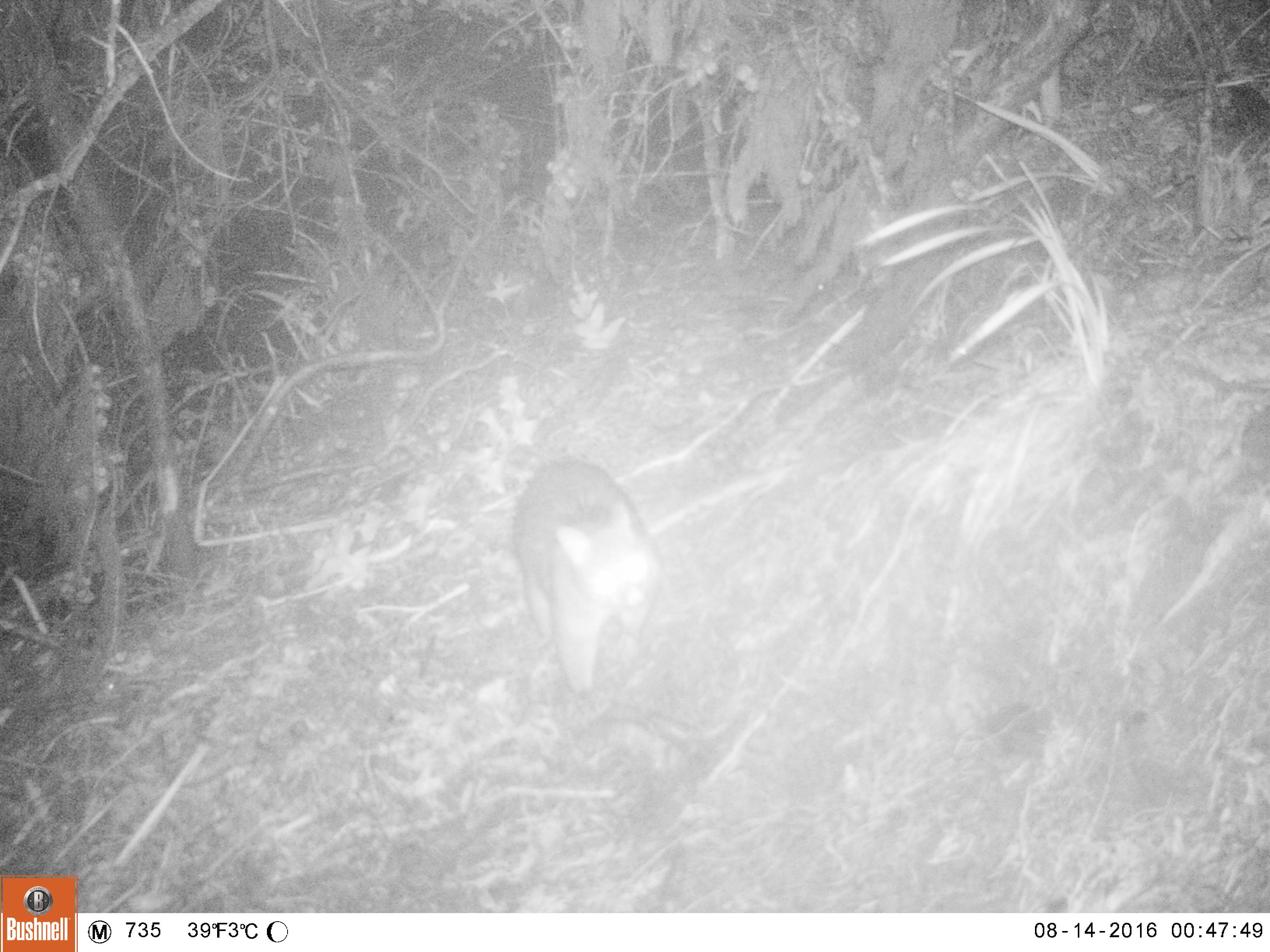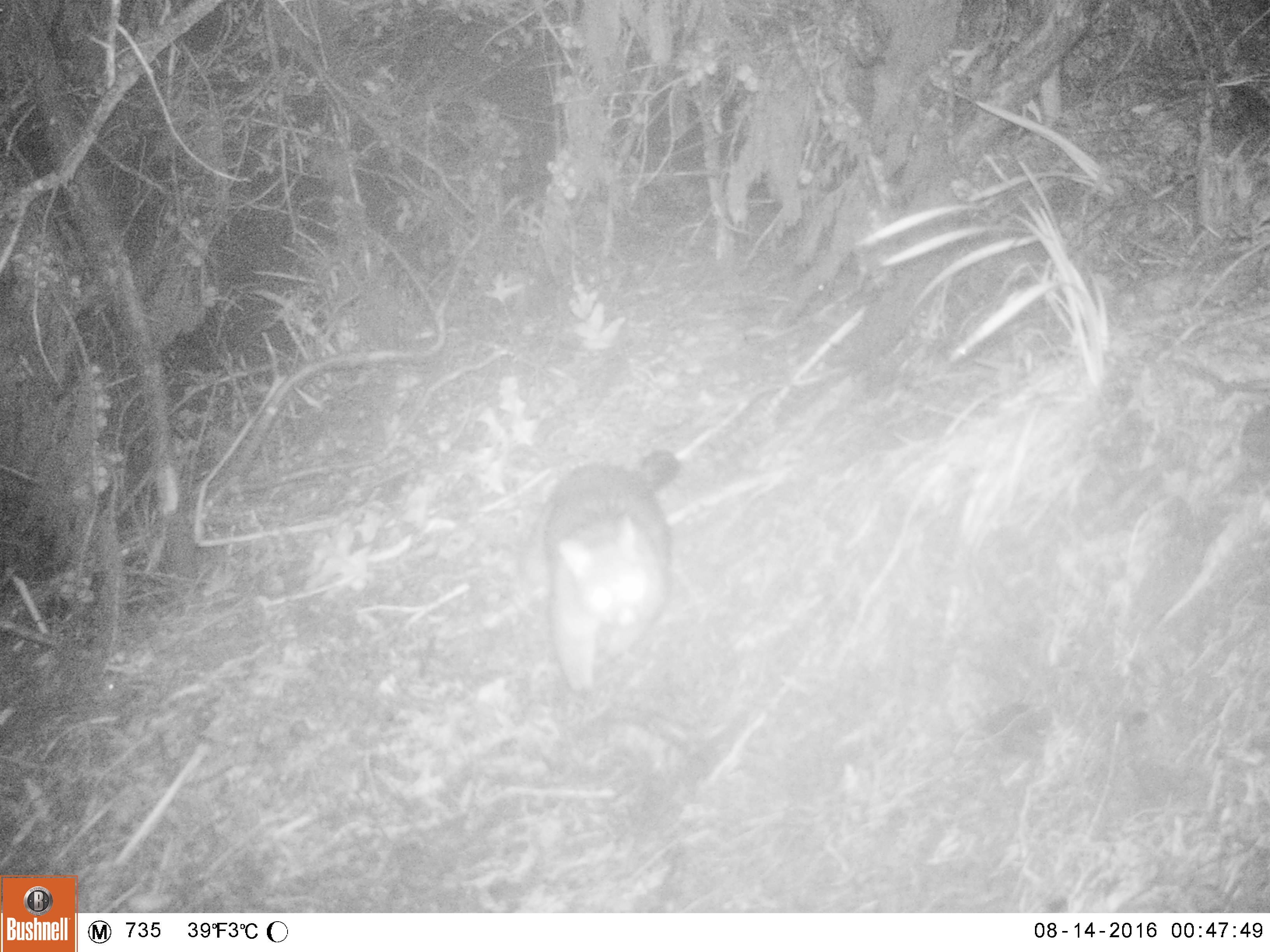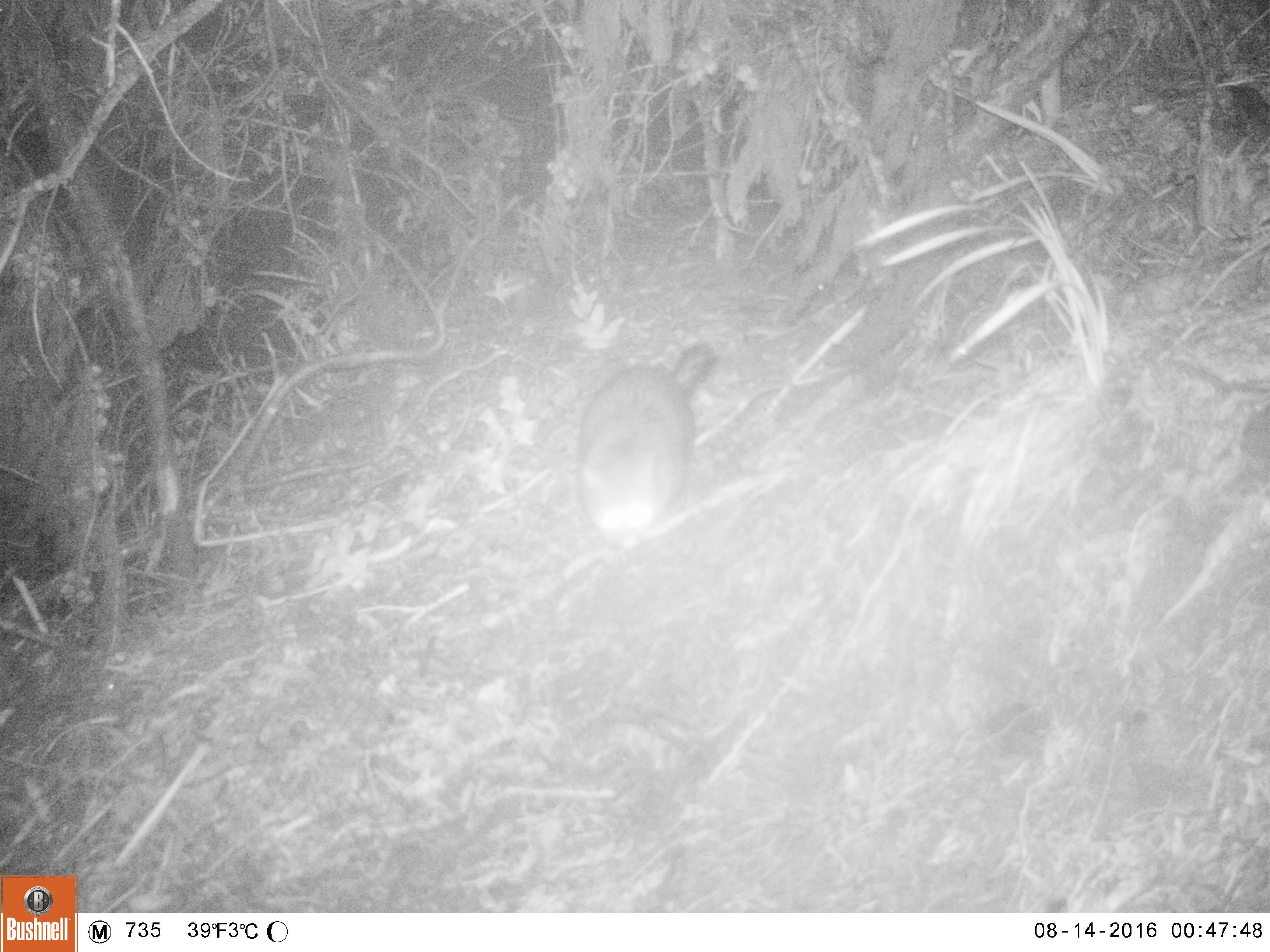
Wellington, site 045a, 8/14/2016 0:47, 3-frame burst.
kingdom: Animalia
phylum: Chordata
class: Mammalia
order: Didelphimorphia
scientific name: Didelphimorphia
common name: possum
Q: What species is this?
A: Possum (Didelphimorphia).